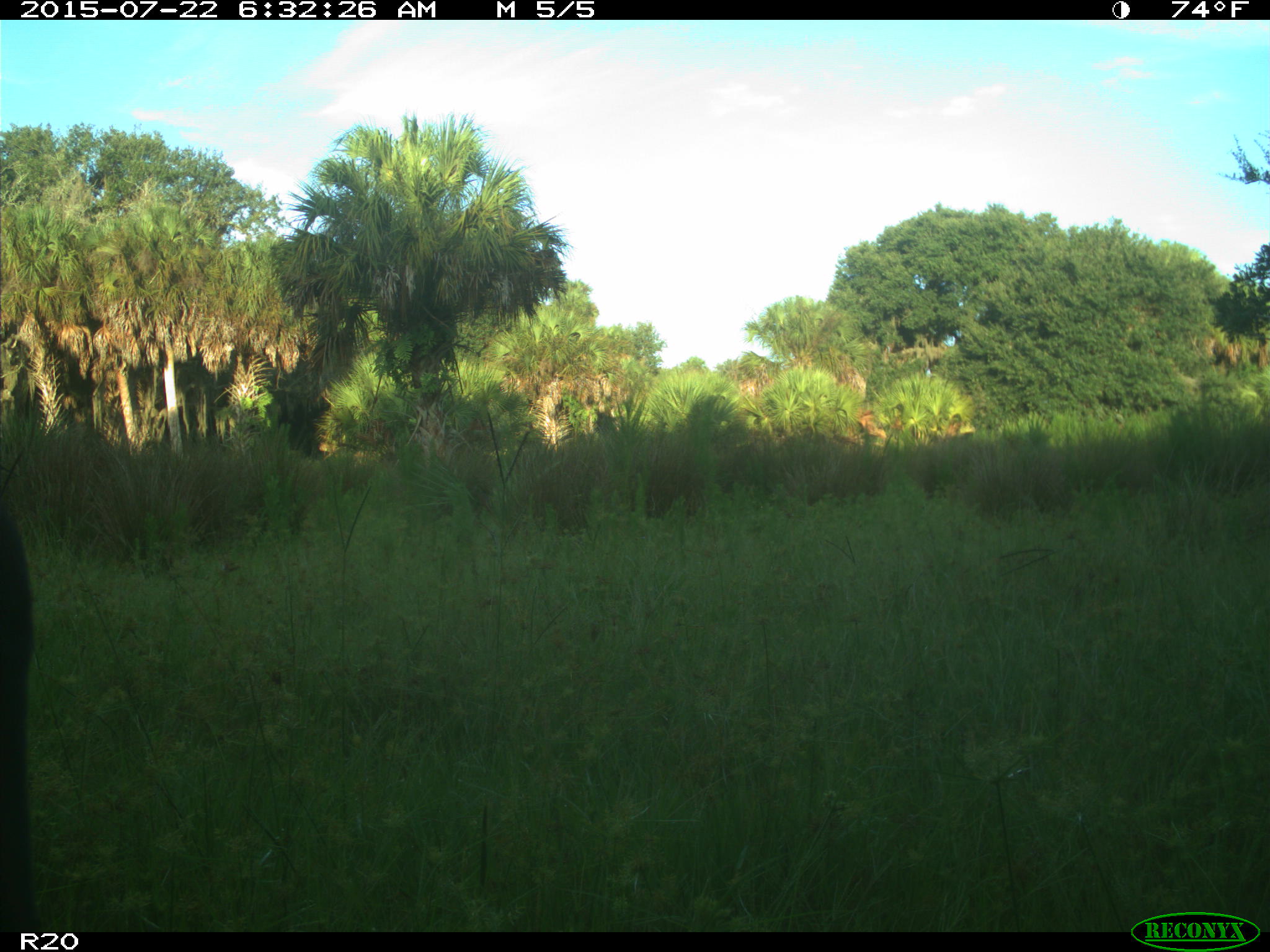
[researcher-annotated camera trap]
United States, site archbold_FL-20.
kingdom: Animalia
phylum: Chordata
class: Mammalia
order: Artiodactyla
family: Bovidae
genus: Bos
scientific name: Bos taurus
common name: domestic cow